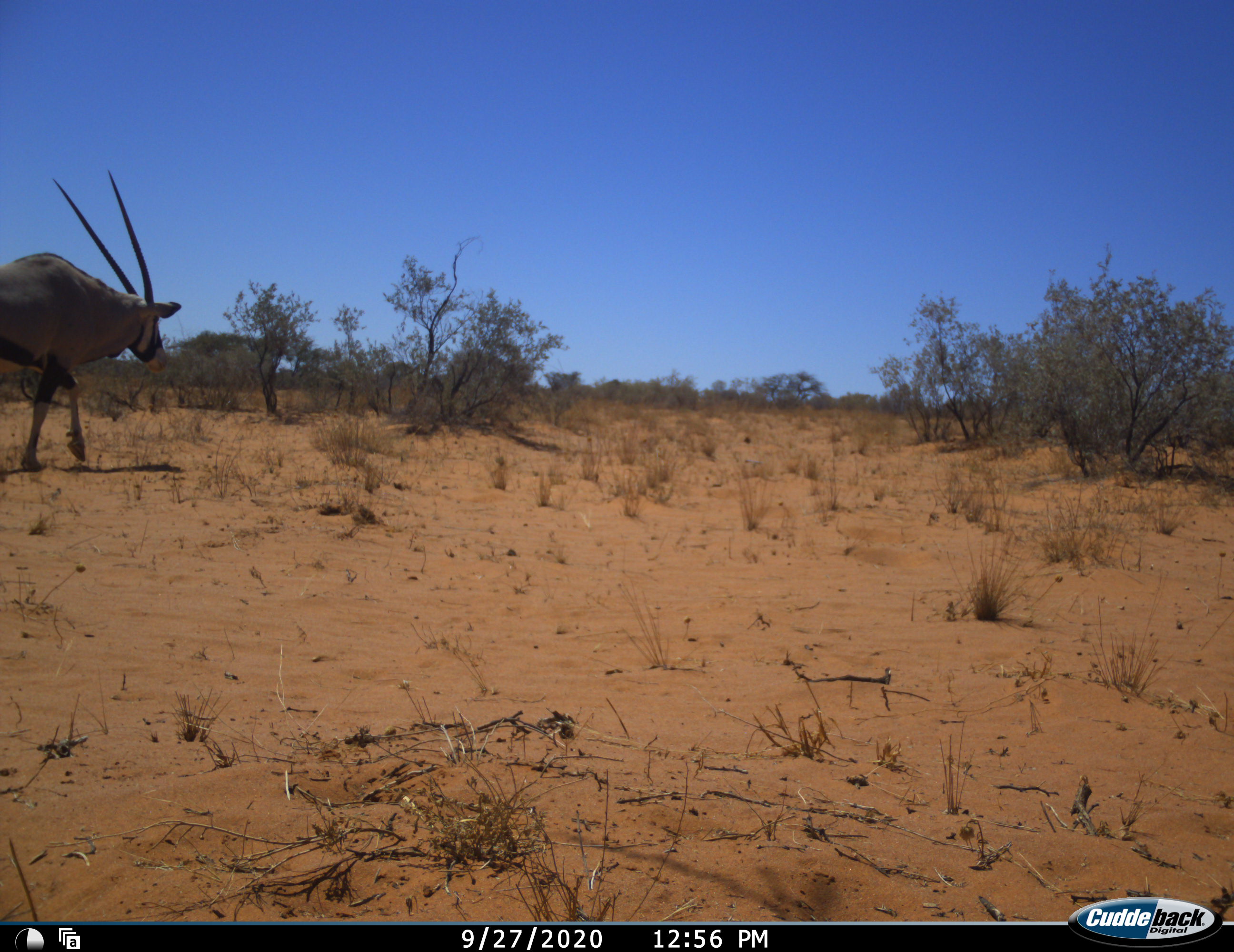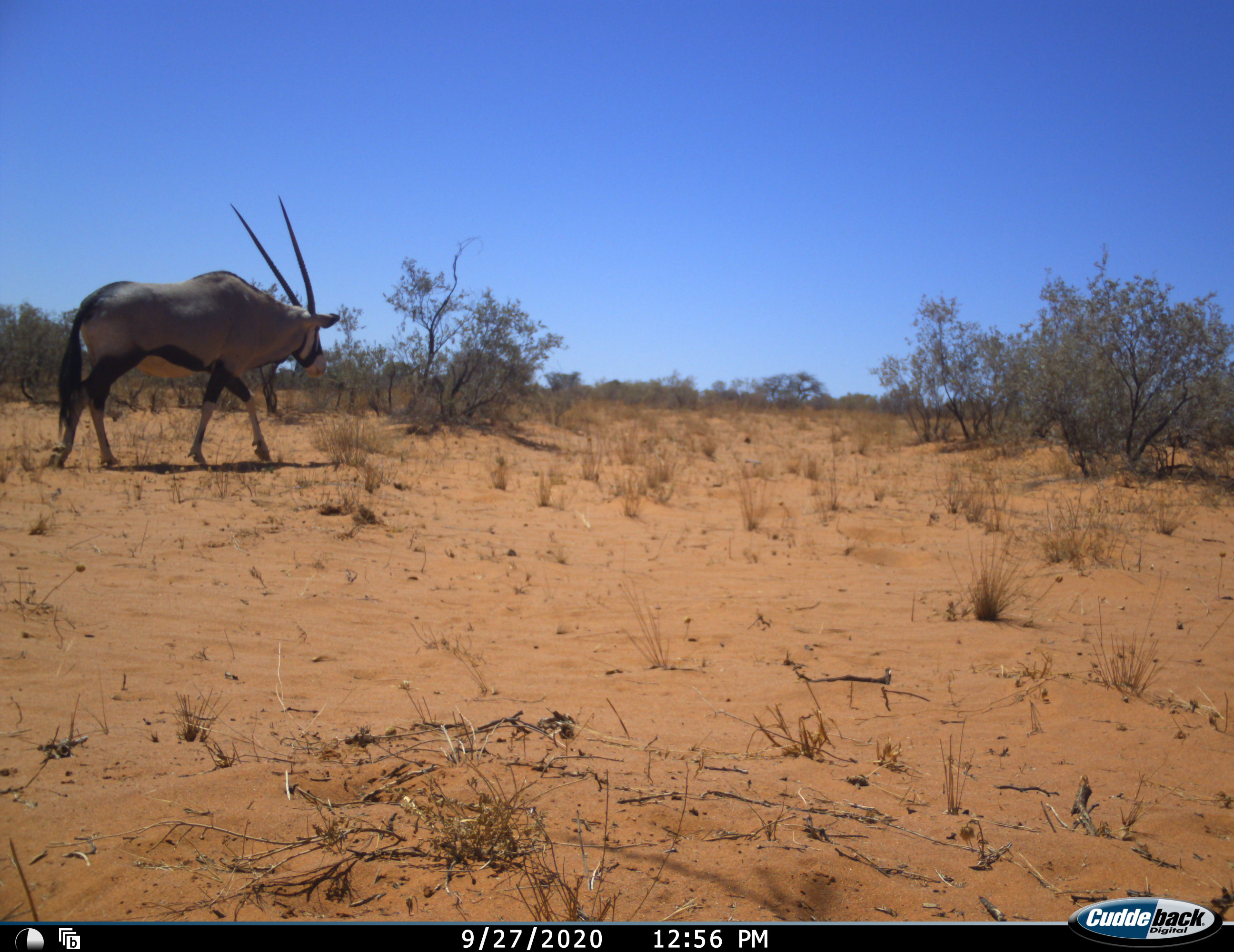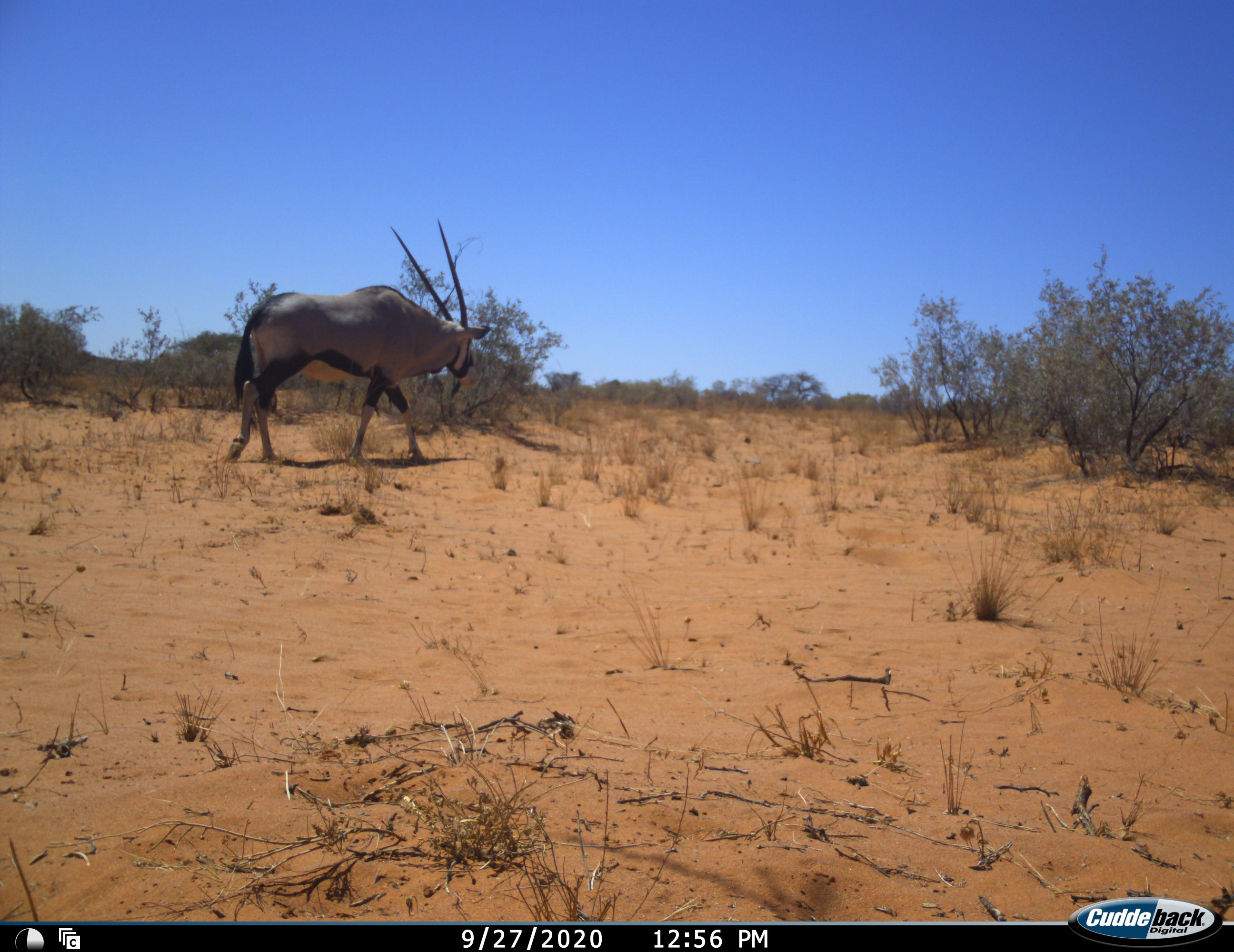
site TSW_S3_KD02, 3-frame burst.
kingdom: Animalia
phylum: Chordata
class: Mammalia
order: Artiodactyla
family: Bovidae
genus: Oryx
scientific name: Oryx gazella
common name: gemsbok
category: oryx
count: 1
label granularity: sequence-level